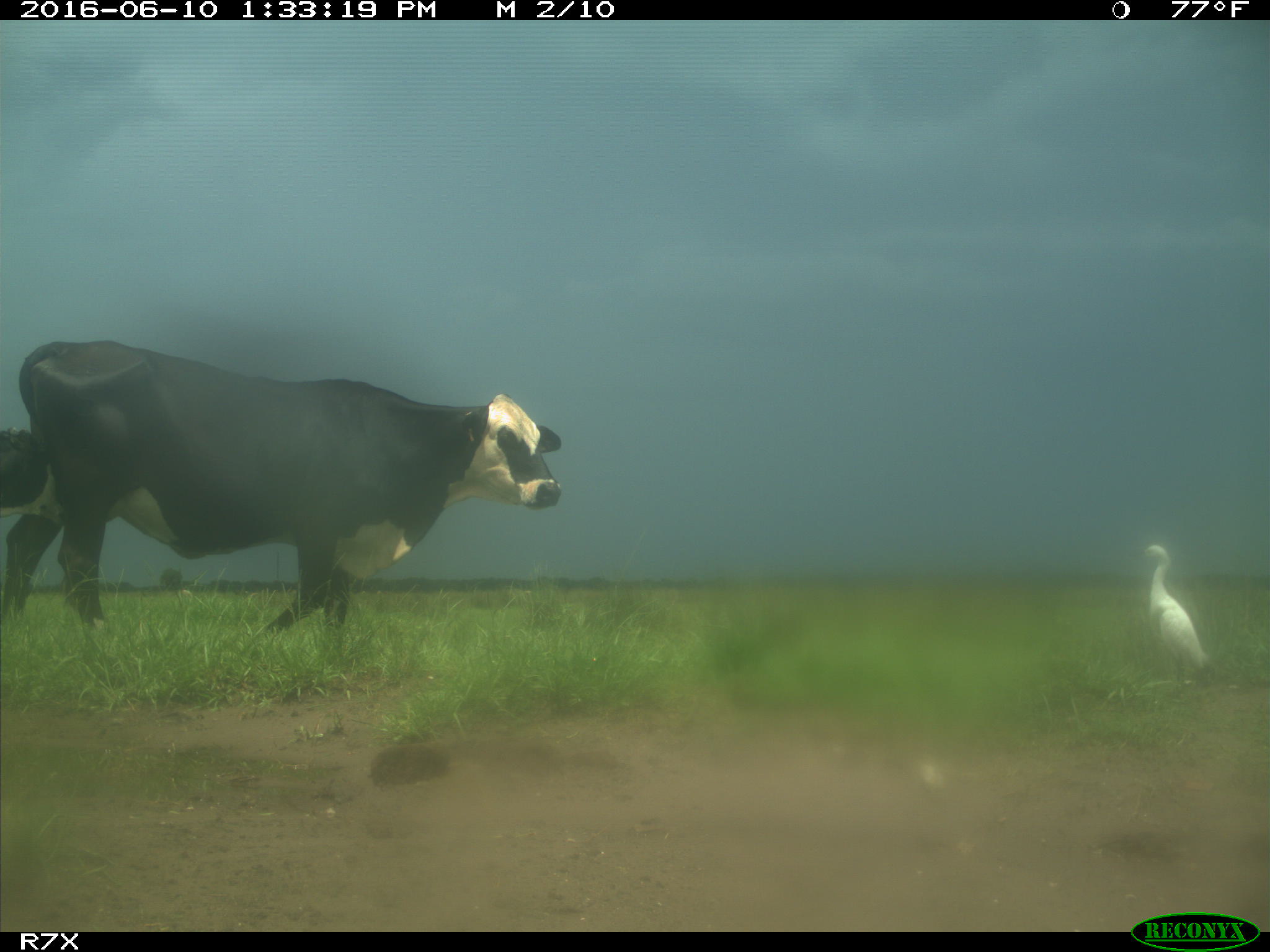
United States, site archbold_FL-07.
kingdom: Animalia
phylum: Chordata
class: Mammalia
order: Artiodactyla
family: Bovidae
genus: Bos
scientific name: Bos taurus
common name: domestic cow